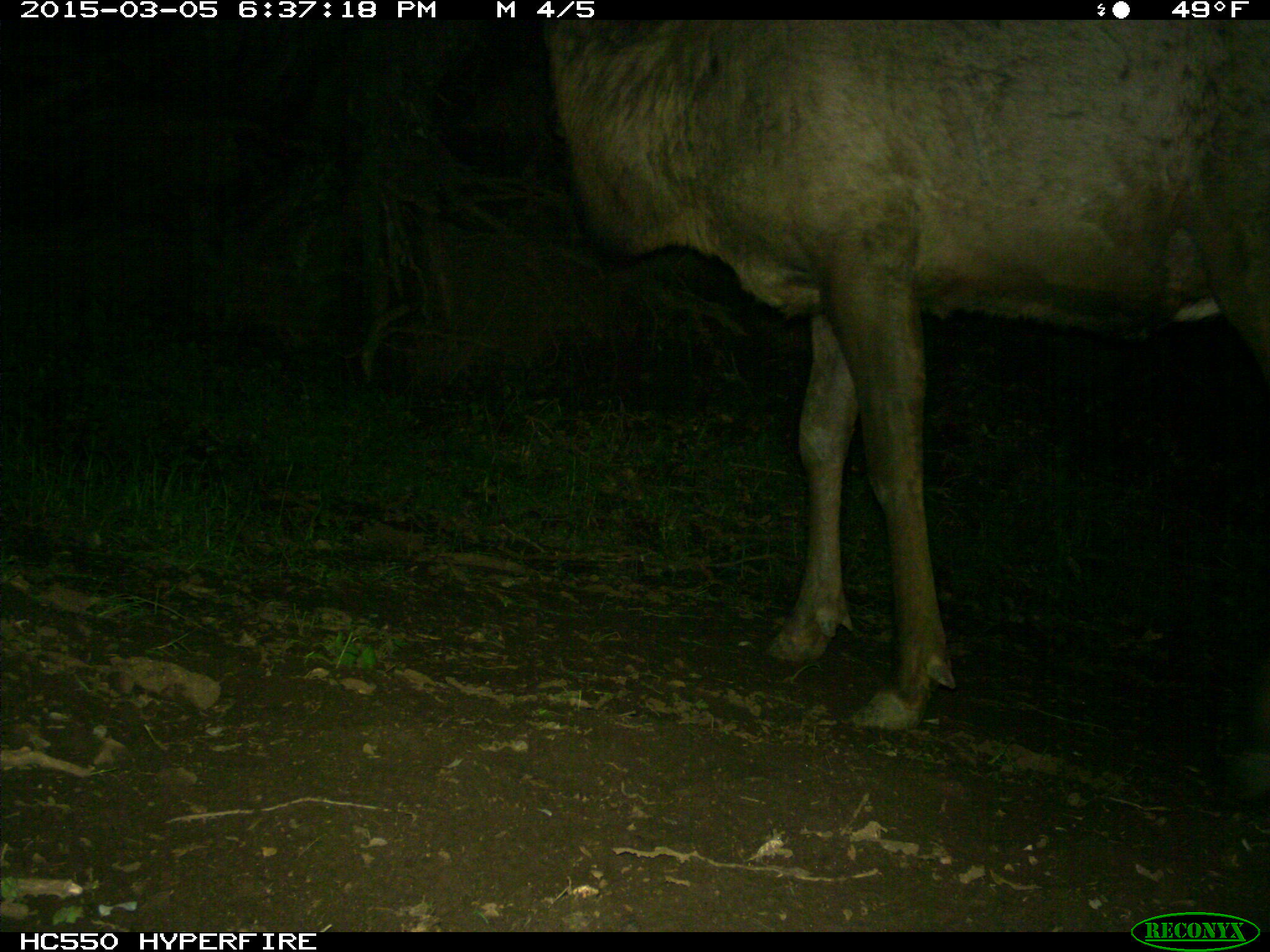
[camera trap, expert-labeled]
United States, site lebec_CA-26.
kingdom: Animalia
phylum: Chordata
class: Mammalia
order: Artiodactyla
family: Cervidae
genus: Cervus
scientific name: Cervus canadensis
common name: elk